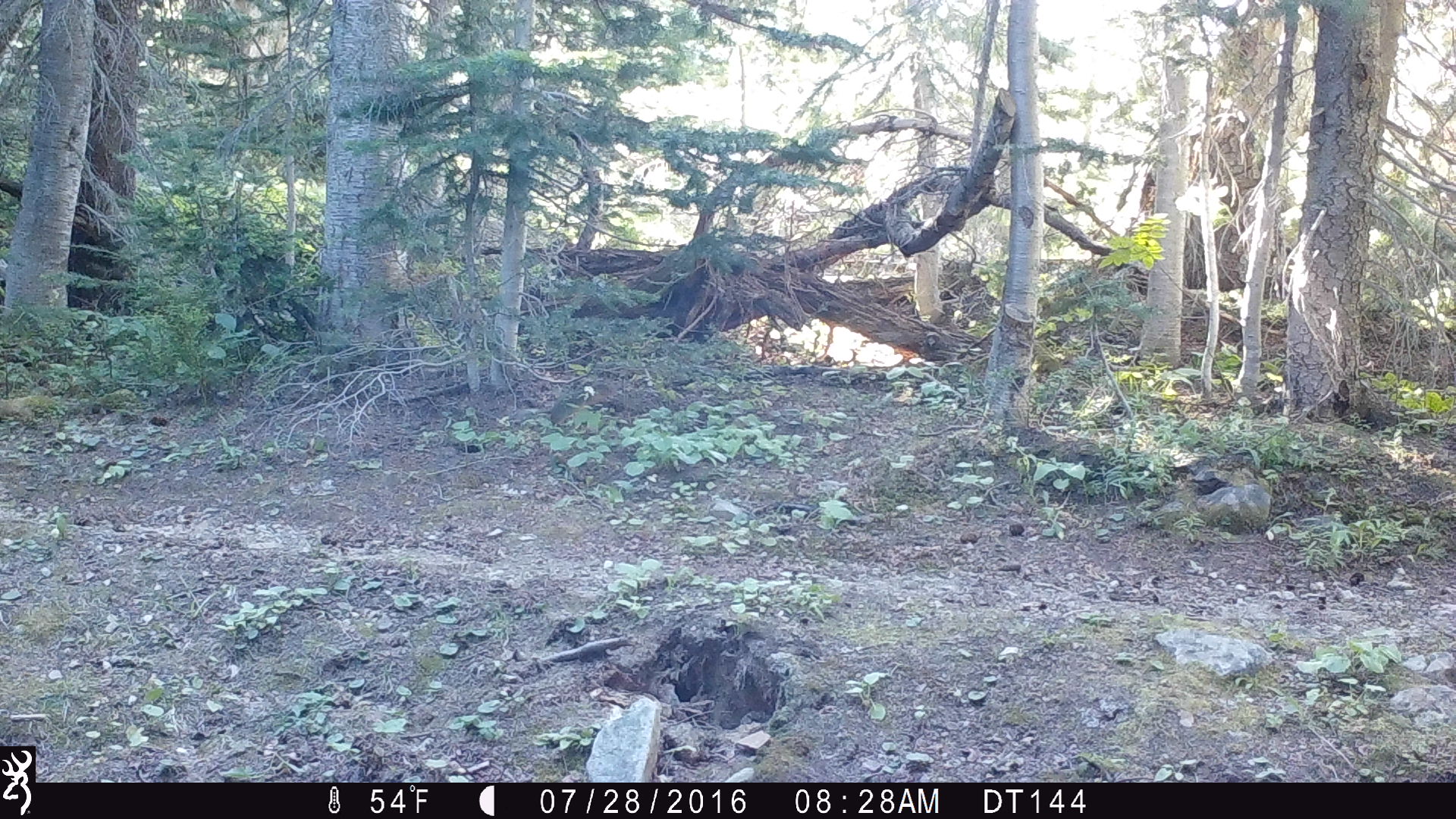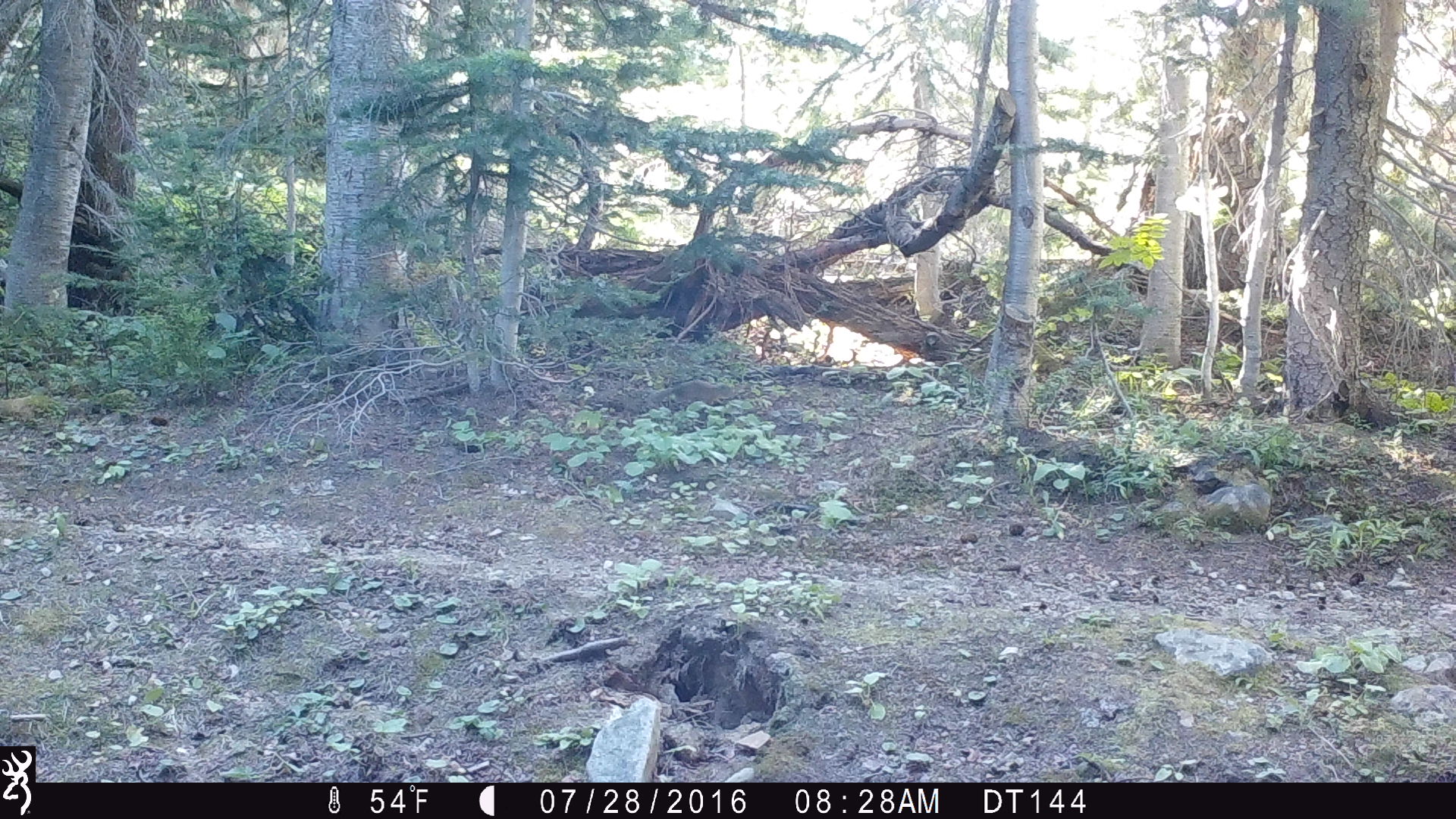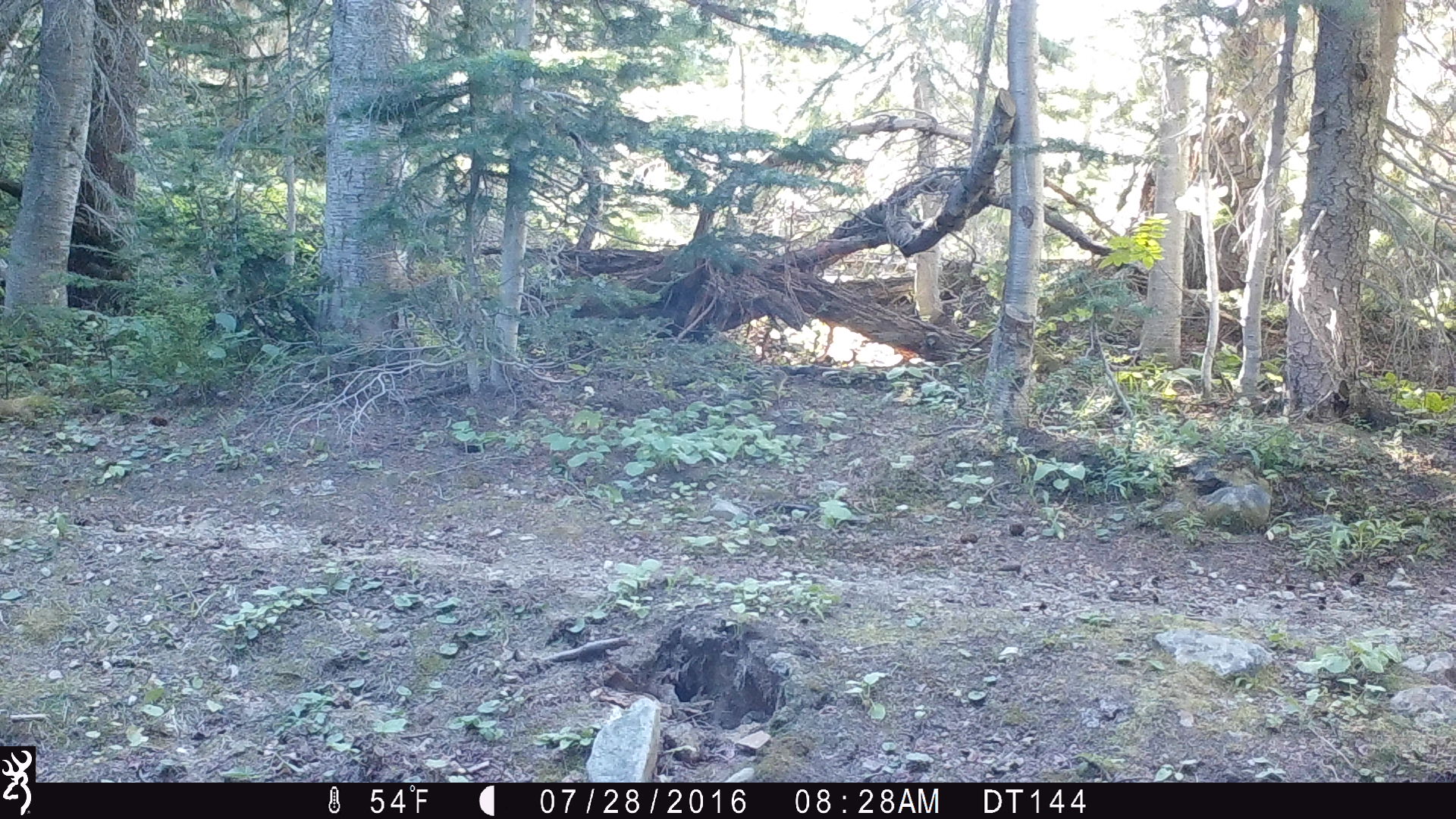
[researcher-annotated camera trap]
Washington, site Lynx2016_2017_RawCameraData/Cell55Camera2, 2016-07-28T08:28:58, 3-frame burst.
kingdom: Animalia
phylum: Chordata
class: Mammalia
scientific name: Mammalia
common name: small mammal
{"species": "small mammal (Mammalia)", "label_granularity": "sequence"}